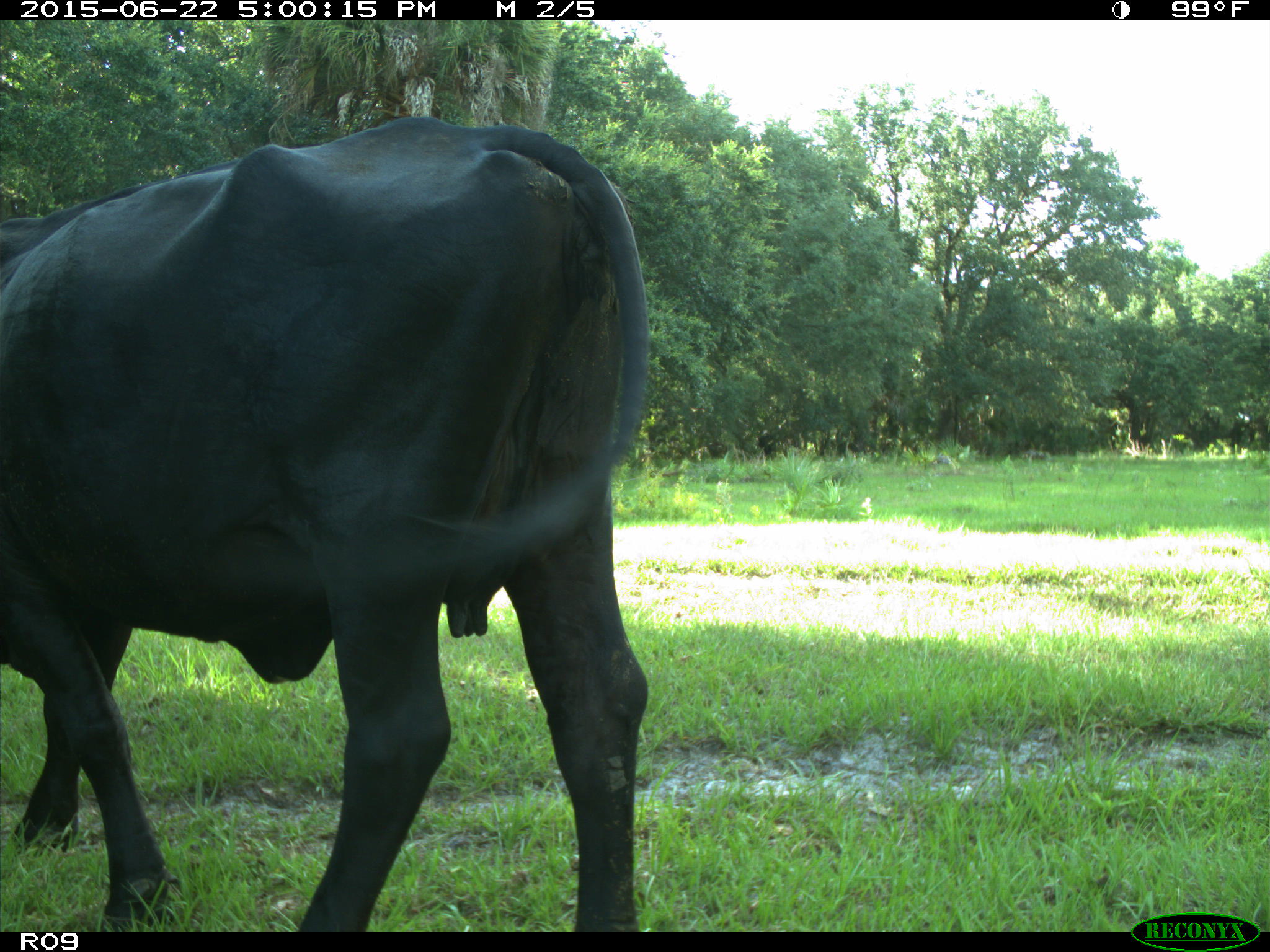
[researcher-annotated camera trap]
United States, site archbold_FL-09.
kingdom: Animalia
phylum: Chordata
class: Mammalia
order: Artiodactyla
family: Bovidae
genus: Bos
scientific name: Bos taurus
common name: domestic cow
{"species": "Bos taurus (domestic cow)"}